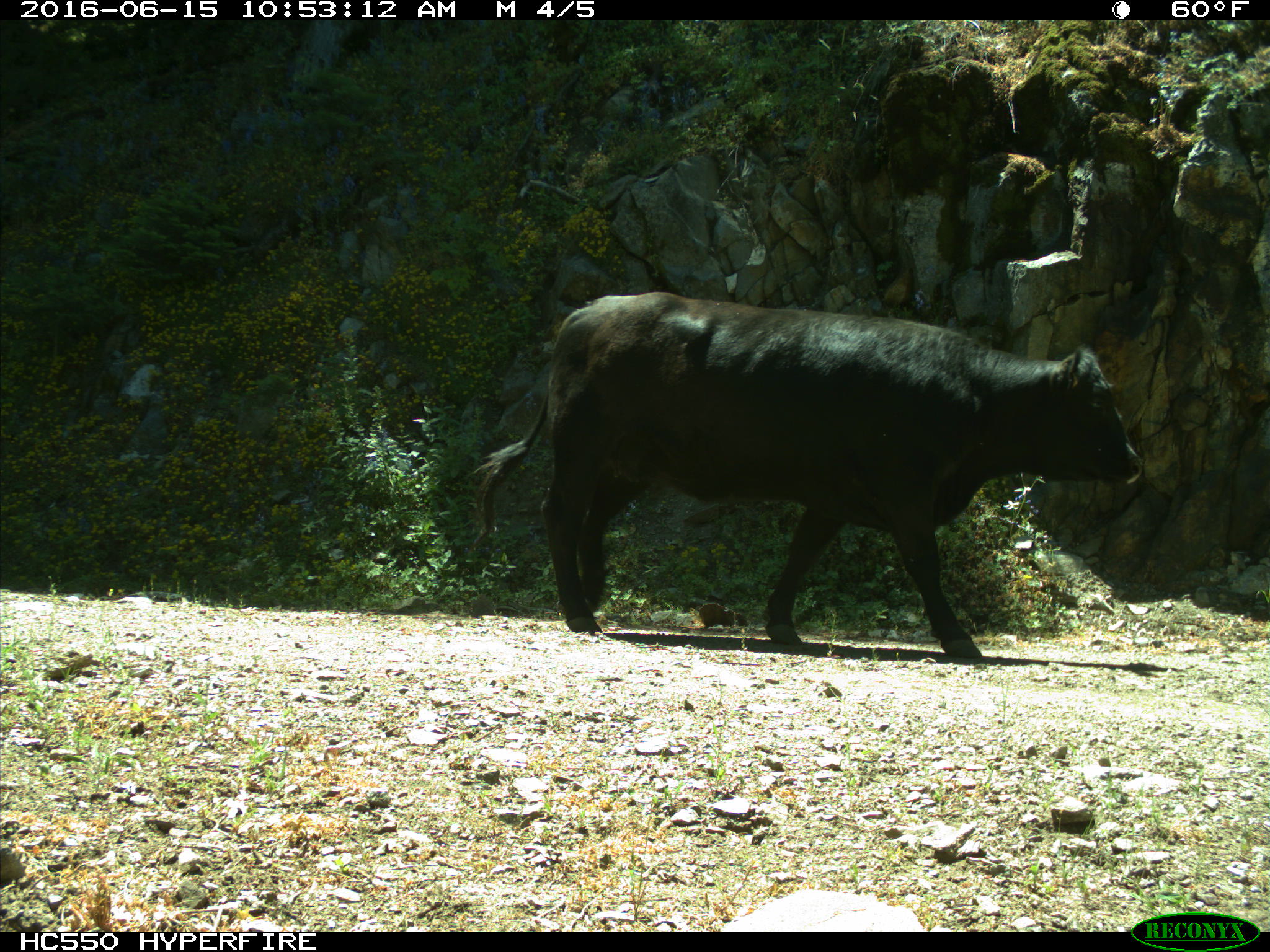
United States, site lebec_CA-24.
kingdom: Animalia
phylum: Chordata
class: Mammalia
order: Artiodactyla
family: Bovidae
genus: Bos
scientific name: Bos taurus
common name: domestic cow